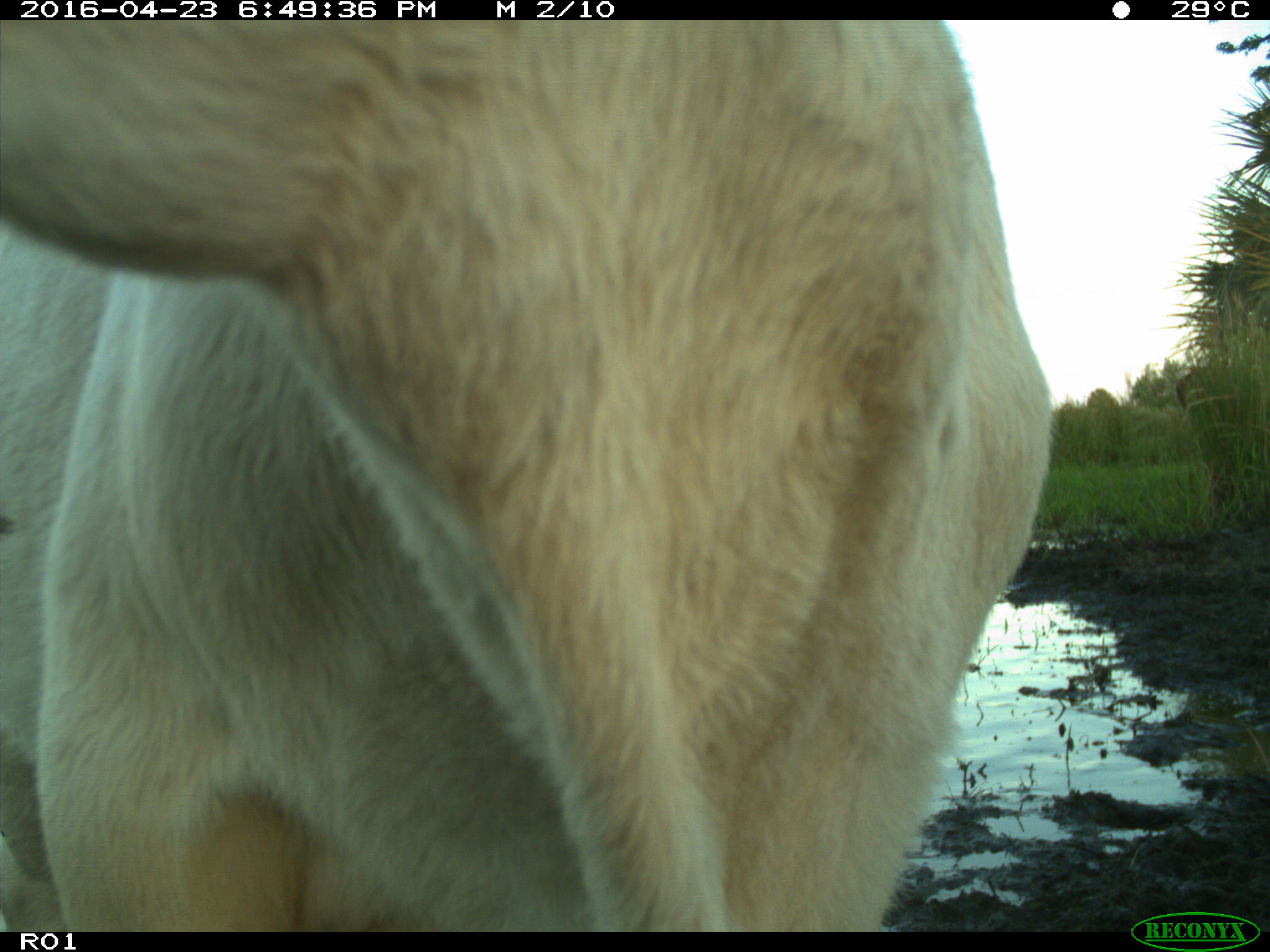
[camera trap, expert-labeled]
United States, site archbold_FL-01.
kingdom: Animalia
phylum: Chordata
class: Mammalia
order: Artiodactyla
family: Bovidae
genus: Bos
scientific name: Bos taurus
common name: domestic cow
Bos taurus (domestic cow).